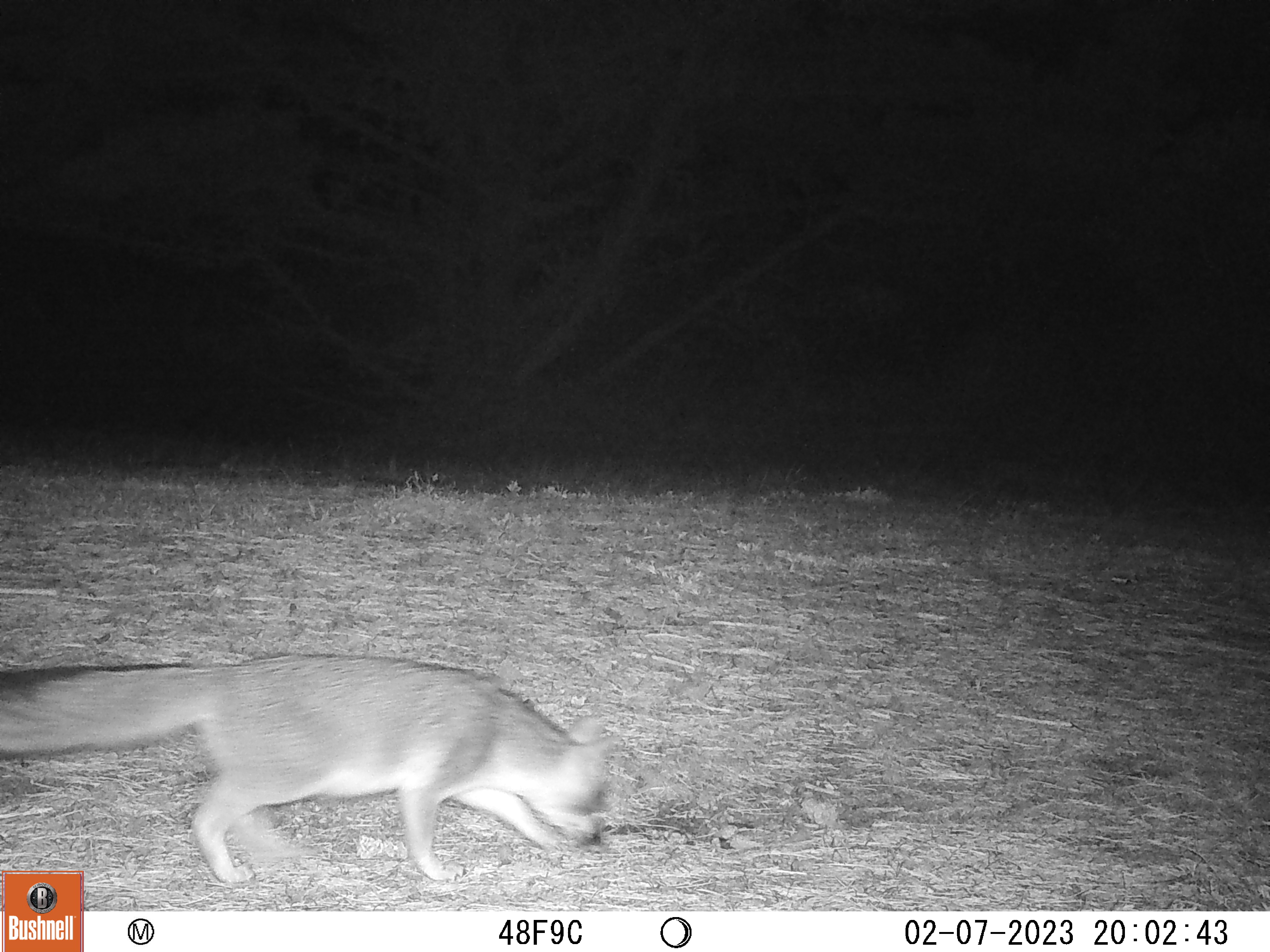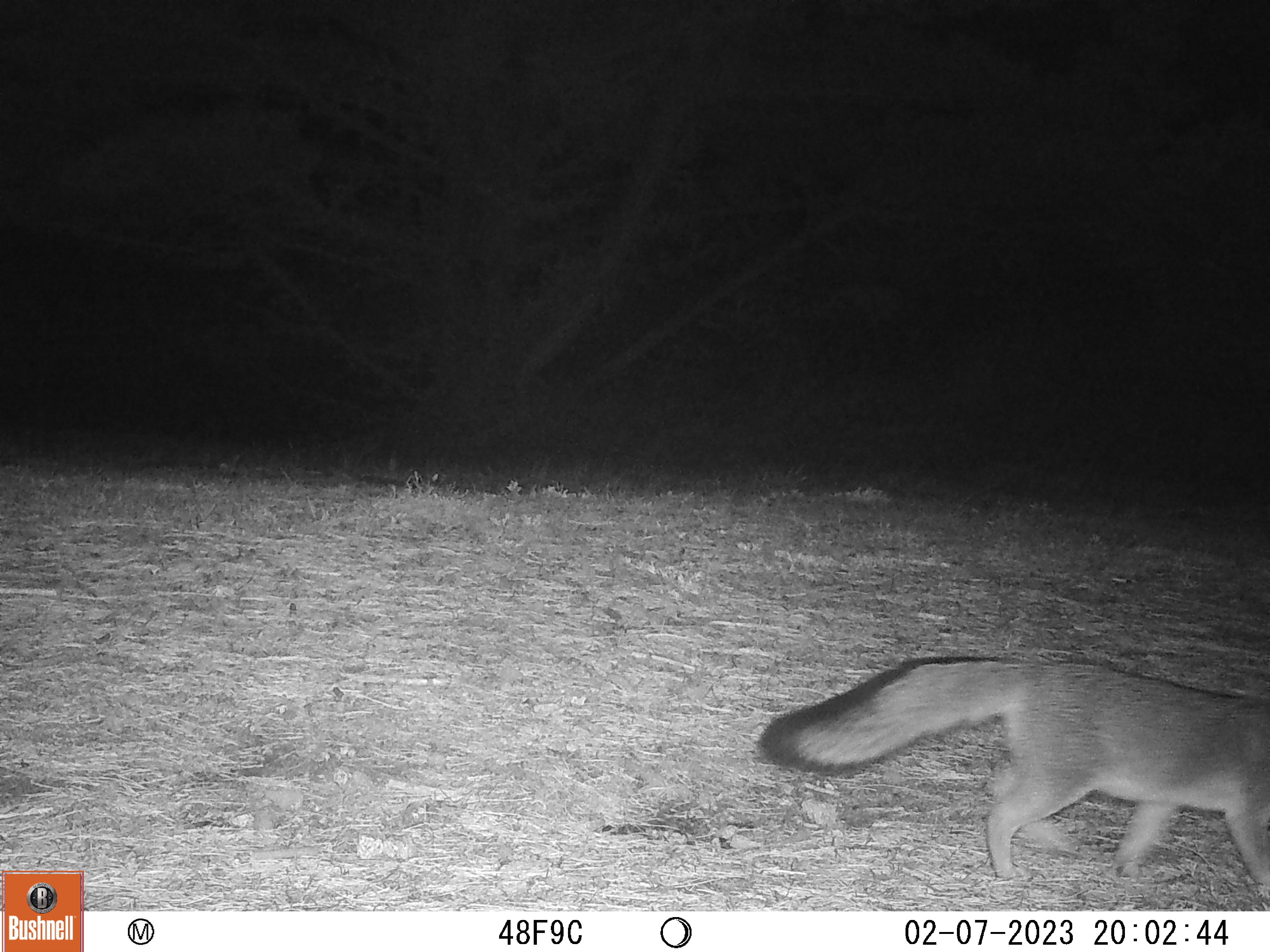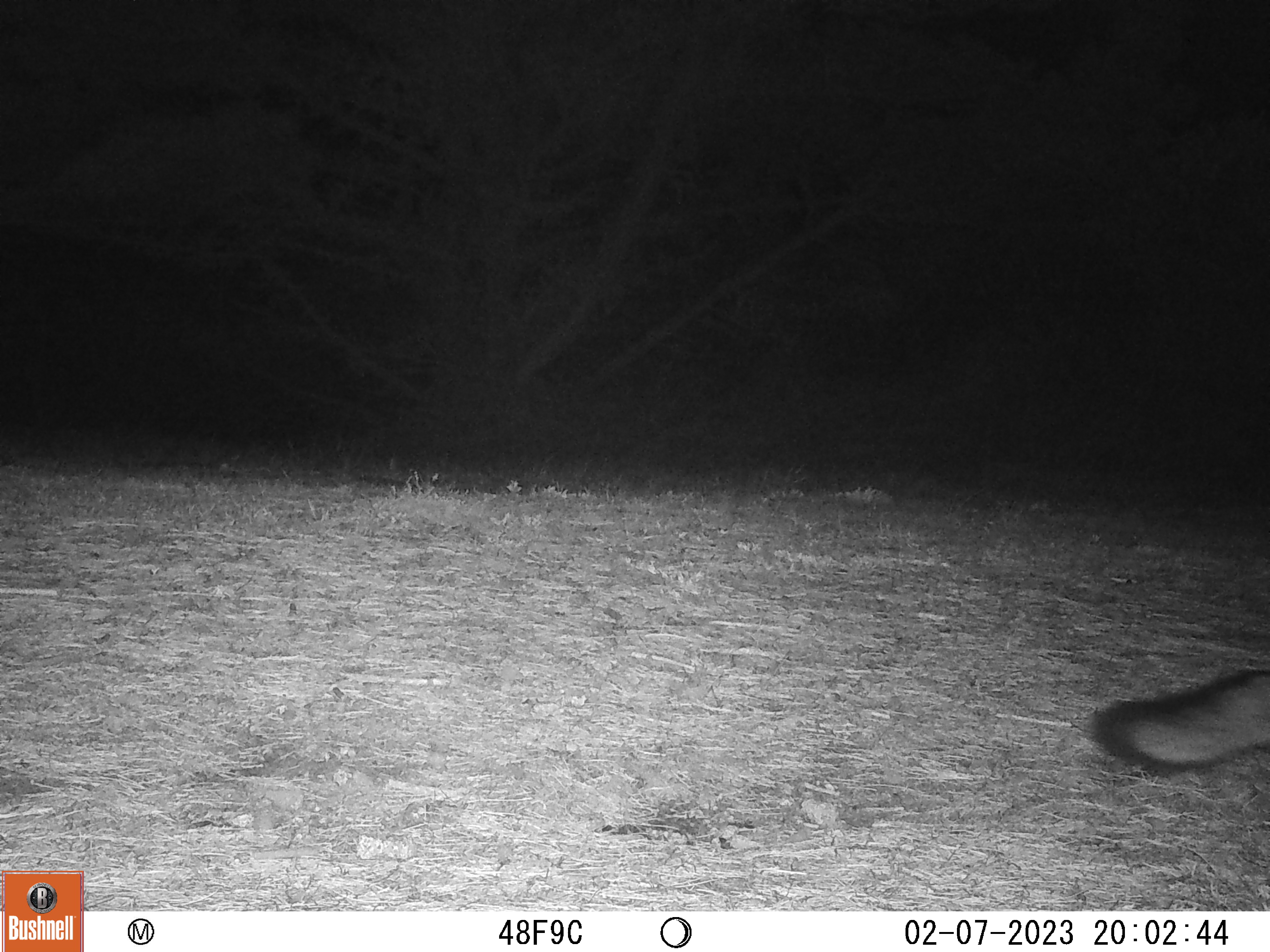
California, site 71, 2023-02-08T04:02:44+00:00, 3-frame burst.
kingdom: Animalia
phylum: Chordata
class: Mammalia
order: Carnivora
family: Canidae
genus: Urocyon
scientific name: Urocyon cinereoargenteus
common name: gray fox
Gray fox (Urocyon cinereoargenteus).